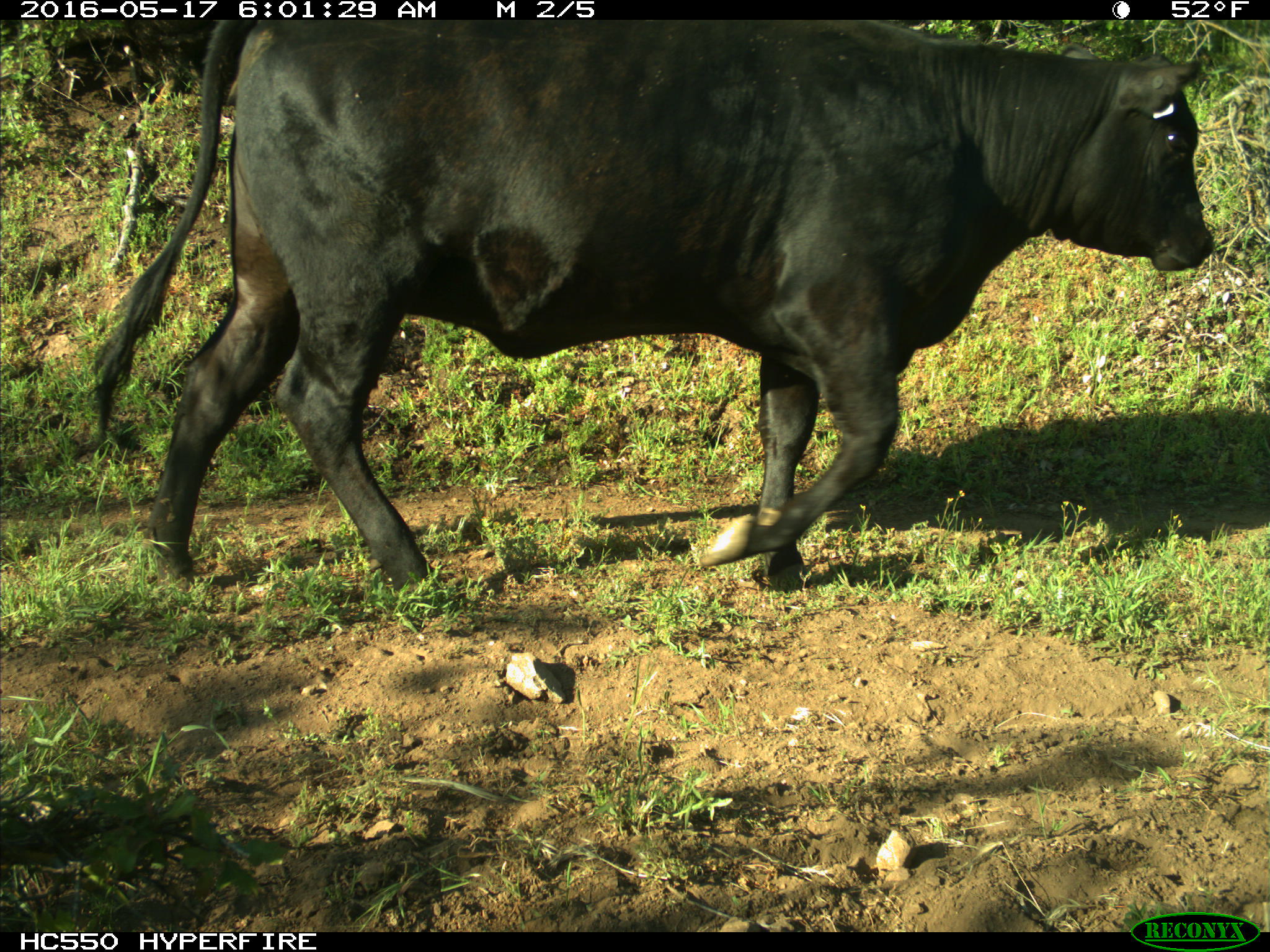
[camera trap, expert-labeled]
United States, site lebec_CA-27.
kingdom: Animalia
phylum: Chordata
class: Mammalia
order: Artiodactyla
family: Bovidae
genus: Bos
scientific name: Bos taurus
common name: domestic cow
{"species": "Bos taurus (domestic cow)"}